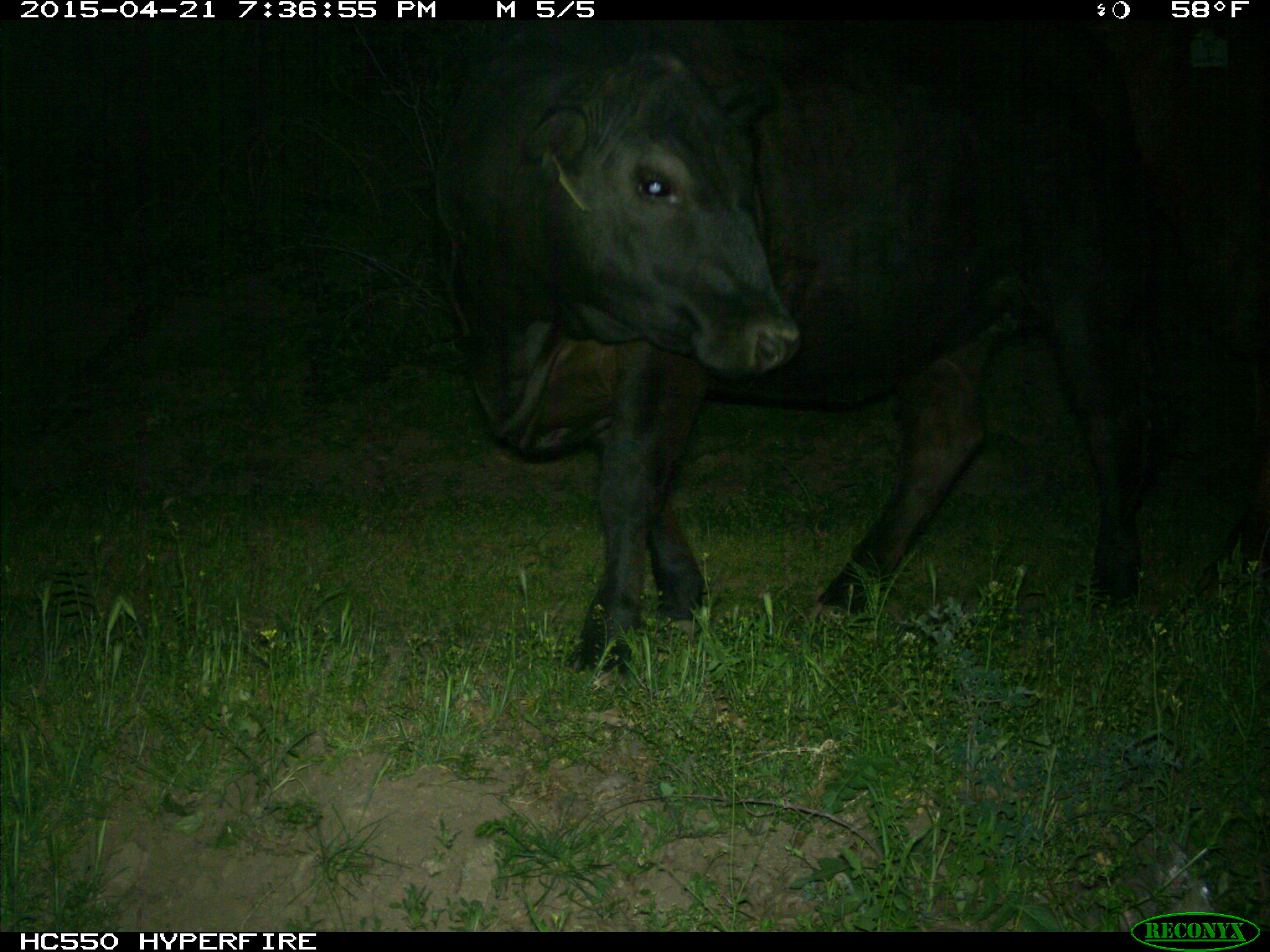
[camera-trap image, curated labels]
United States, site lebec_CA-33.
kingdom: Animalia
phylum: Chordata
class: Mammalia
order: Artiodactyla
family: Bovidae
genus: Bos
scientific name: Bos taurus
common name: domestic cow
Bos taurus (domestic cow).